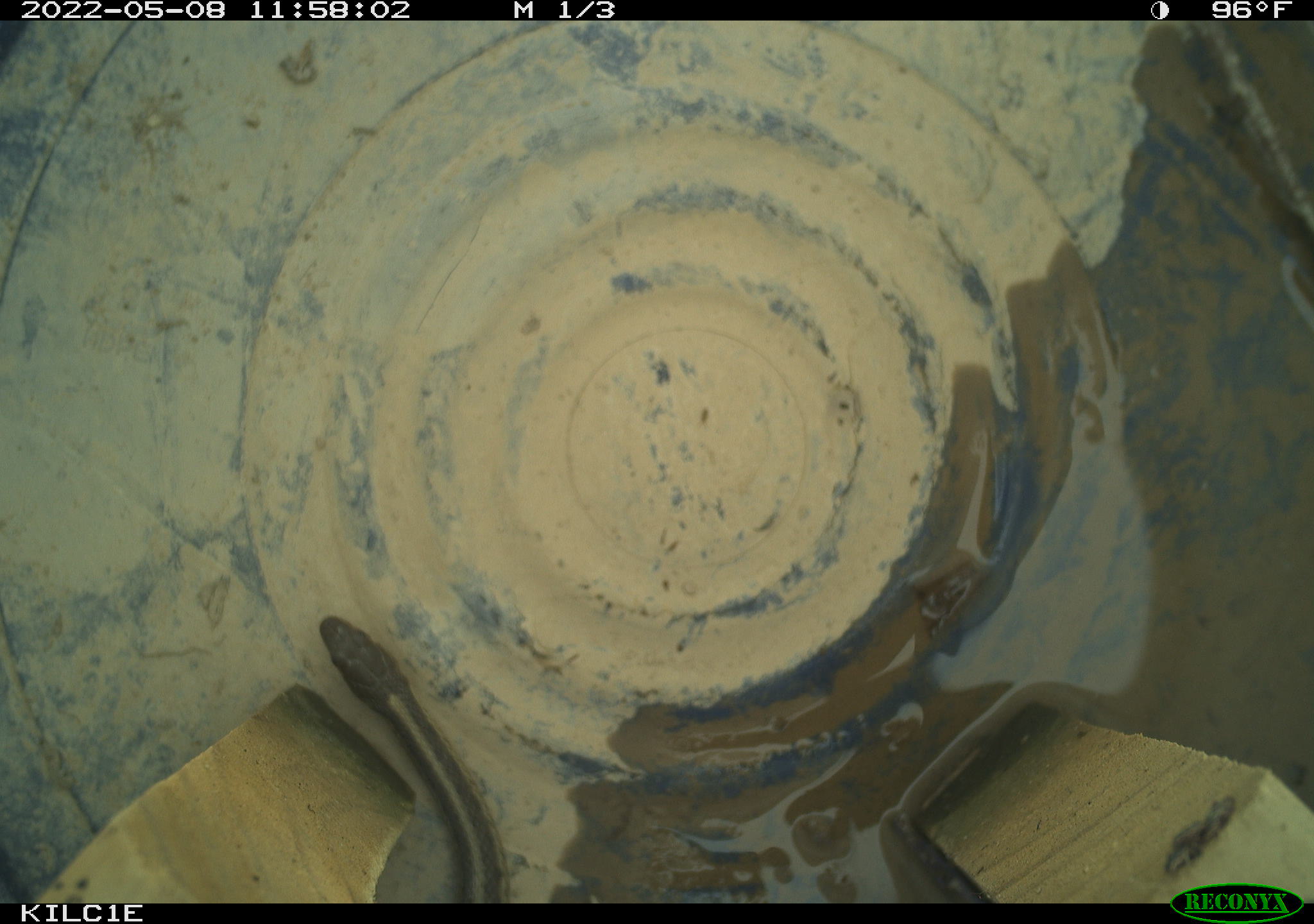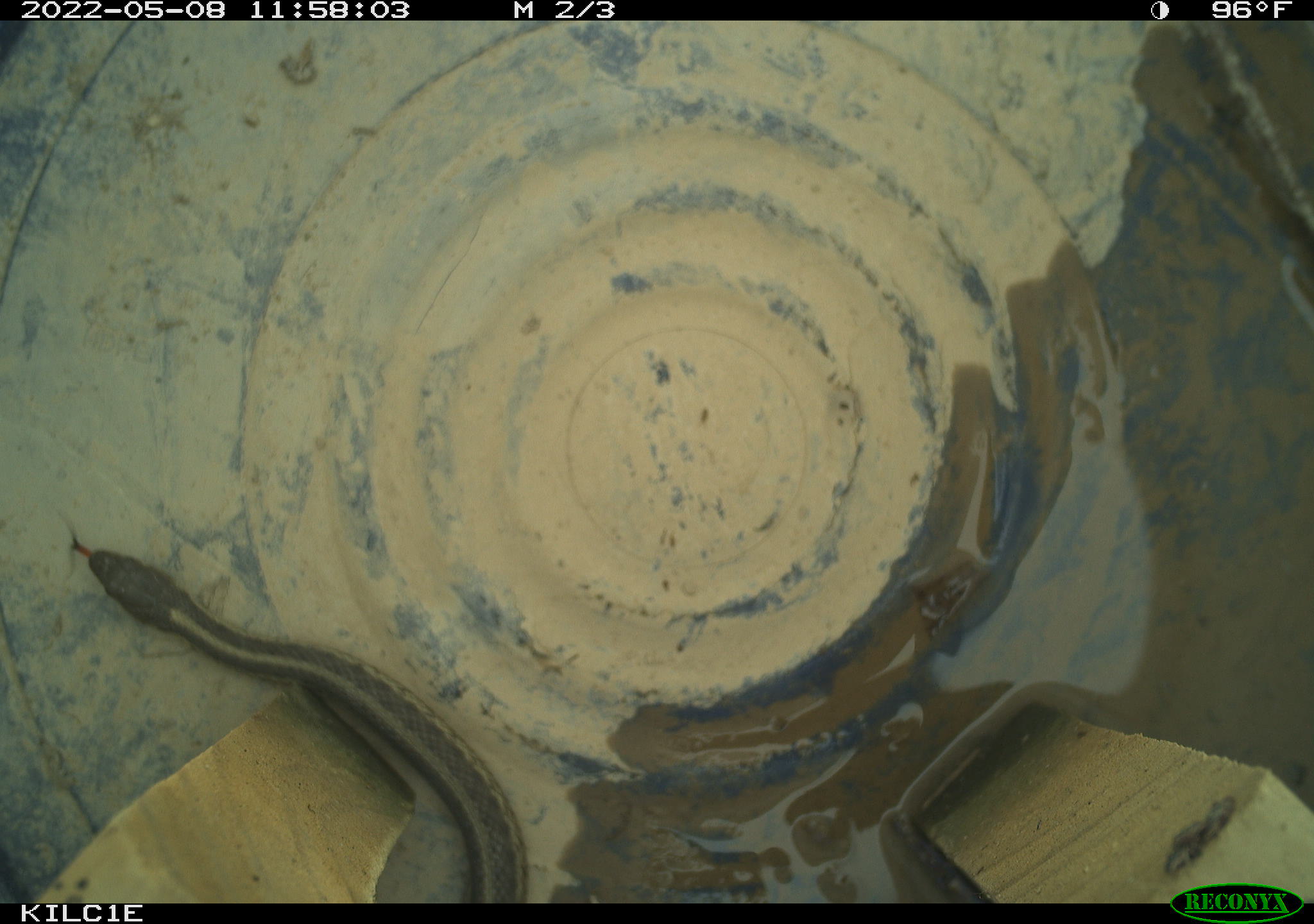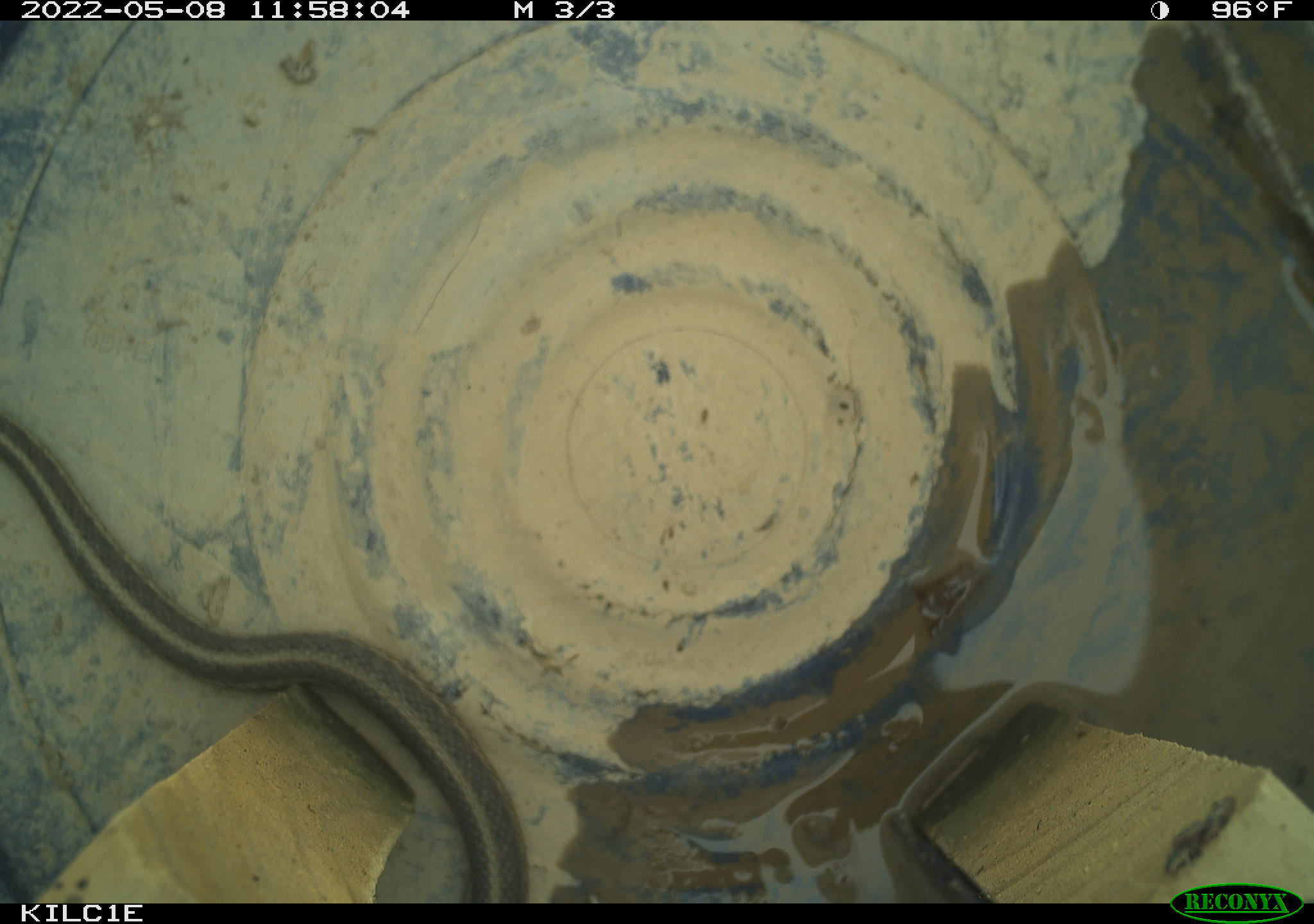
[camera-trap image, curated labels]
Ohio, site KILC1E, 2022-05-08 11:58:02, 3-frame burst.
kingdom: Animalia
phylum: Chordata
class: Reptilia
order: Squamata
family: Colubridae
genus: Thamnophis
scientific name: Thamnophis sirtalis sirtalis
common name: eastern gartersnake